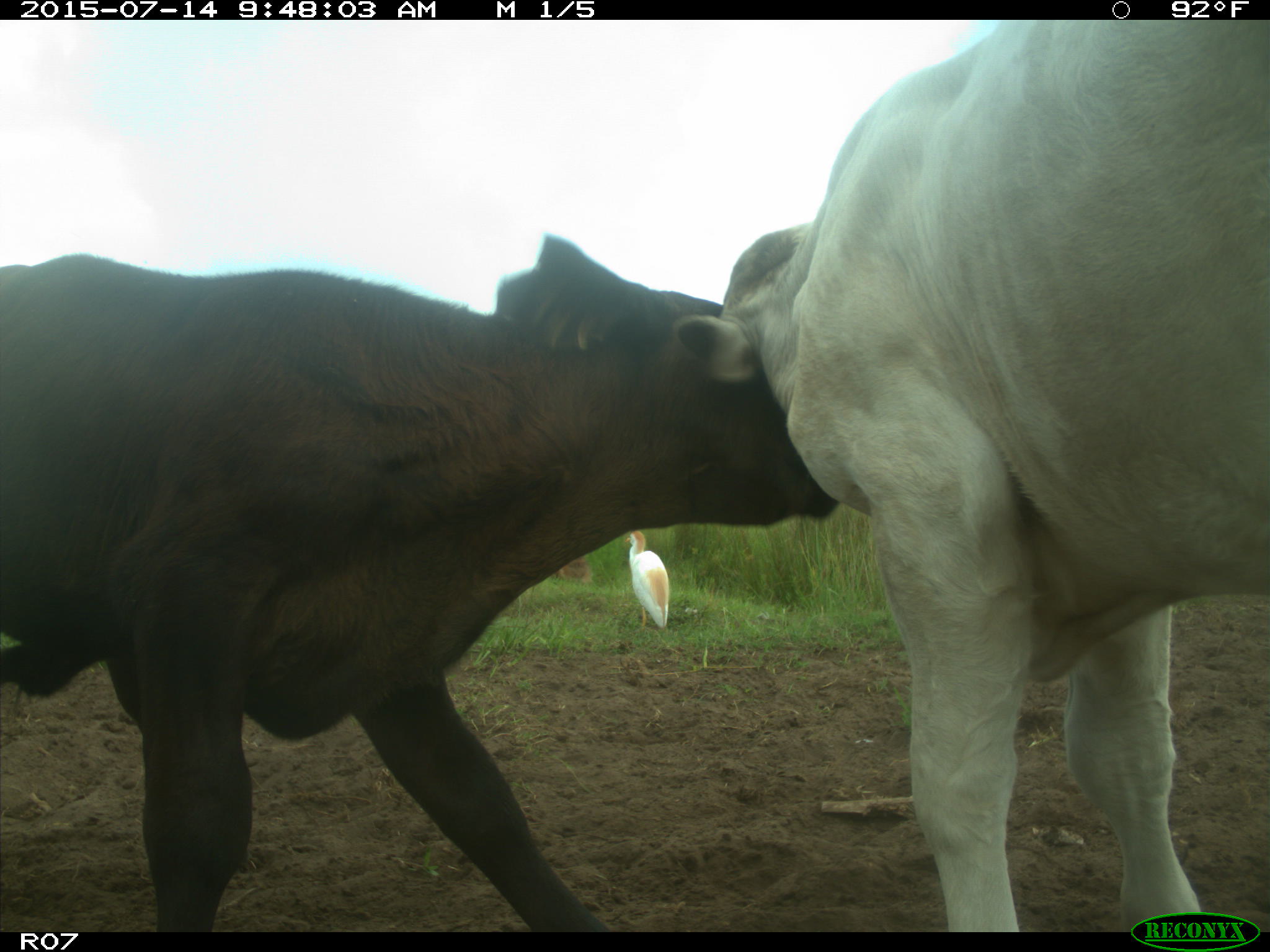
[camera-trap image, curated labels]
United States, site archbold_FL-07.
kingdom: Animalia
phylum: Chordata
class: Mammalia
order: Artiodactyla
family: Bovidae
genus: Bos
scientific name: Bos taurus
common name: domestic cow